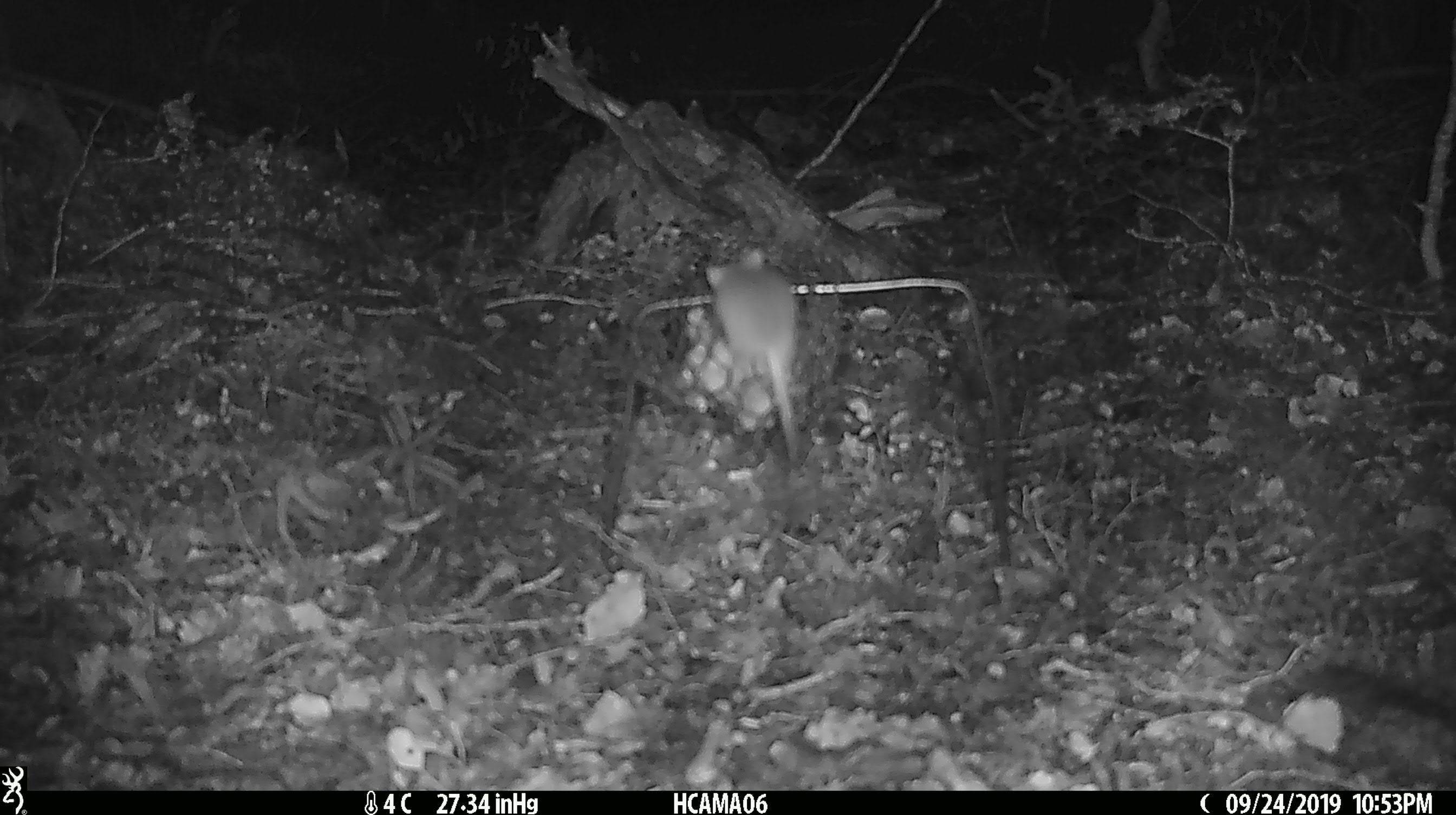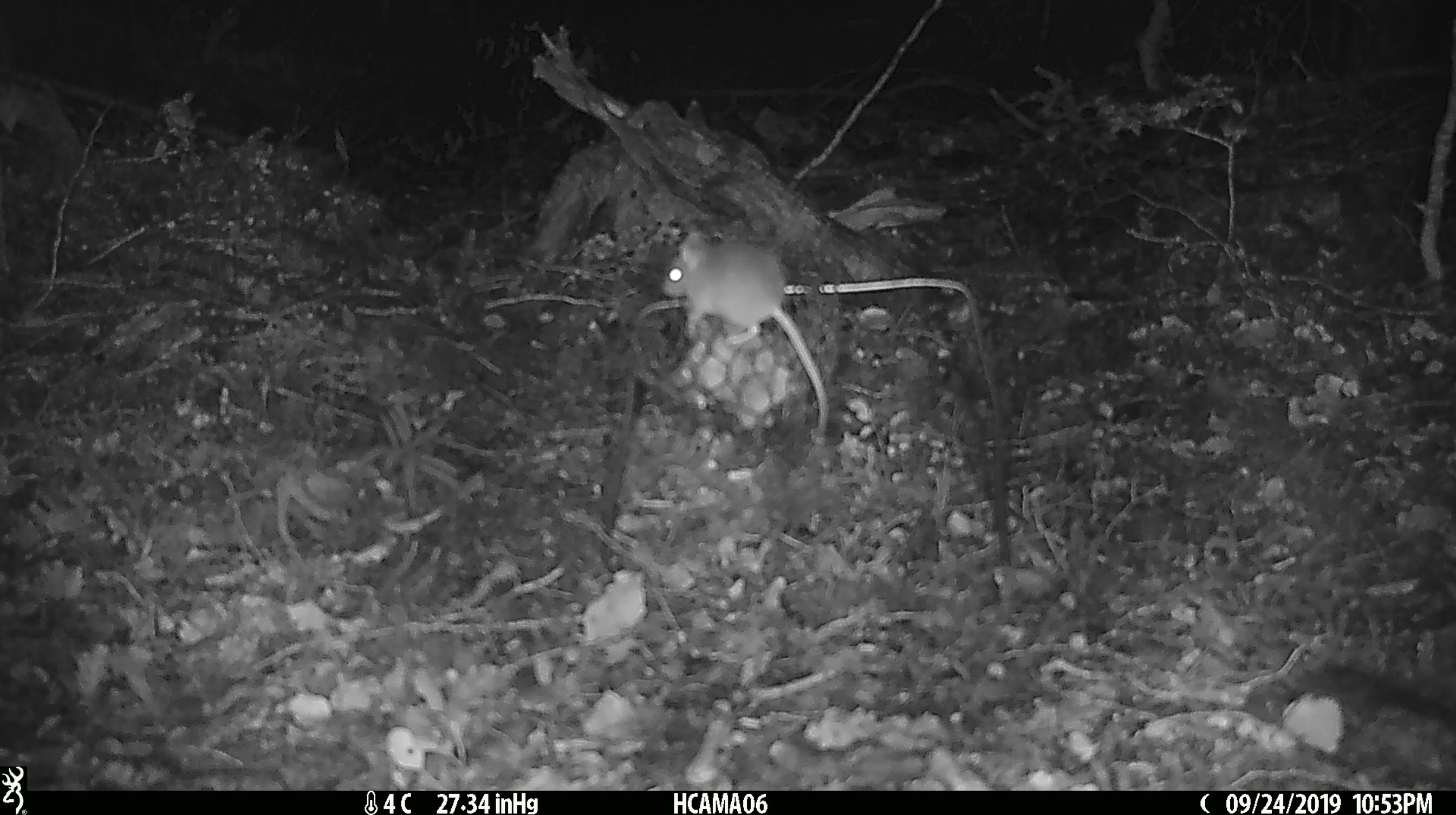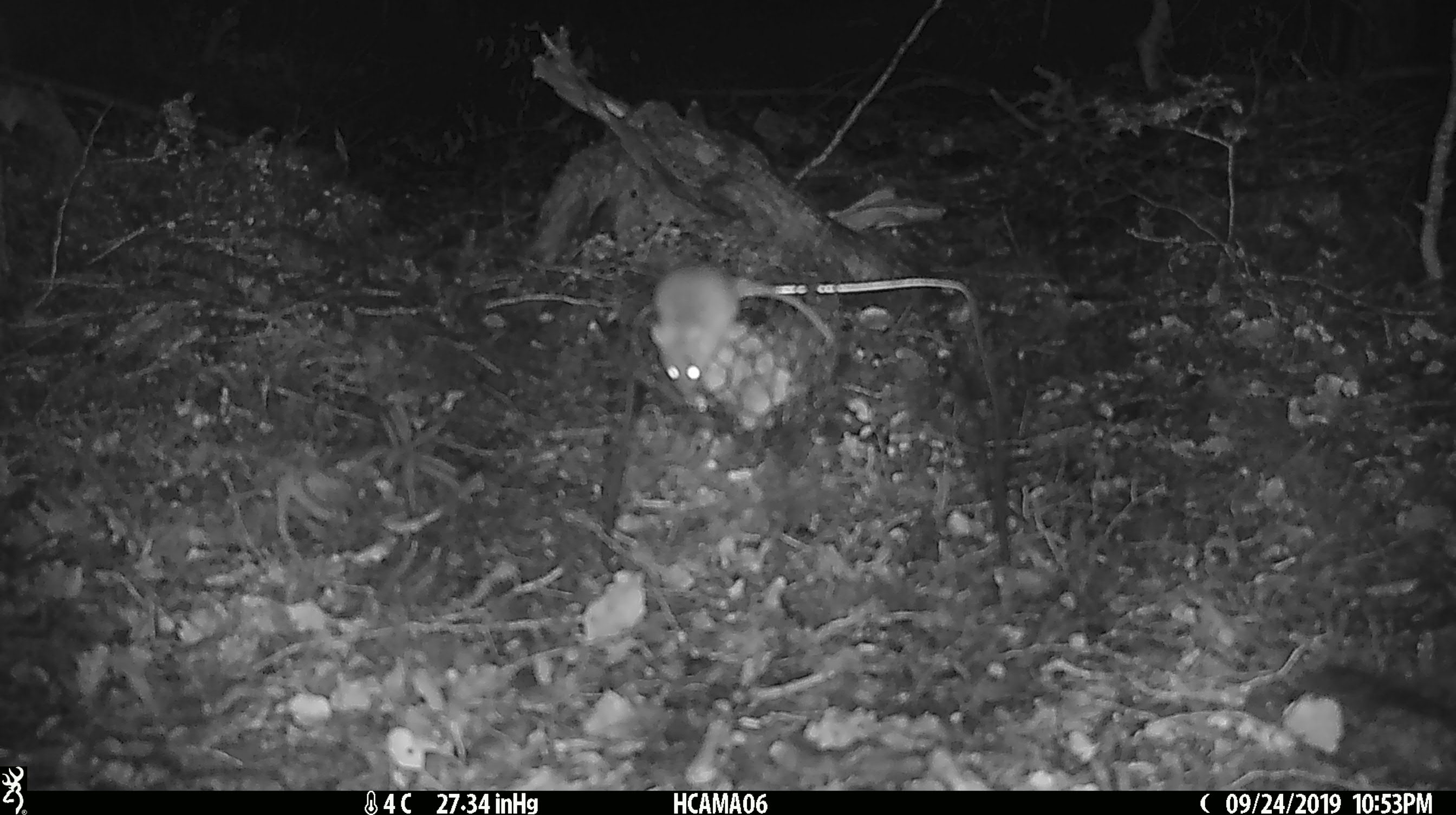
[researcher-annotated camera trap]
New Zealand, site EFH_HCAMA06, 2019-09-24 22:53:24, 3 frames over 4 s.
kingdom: Animalia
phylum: Chordata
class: Mammalia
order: Rodentia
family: Muridae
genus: Mus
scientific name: Mus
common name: mouse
Mouse (Mus).